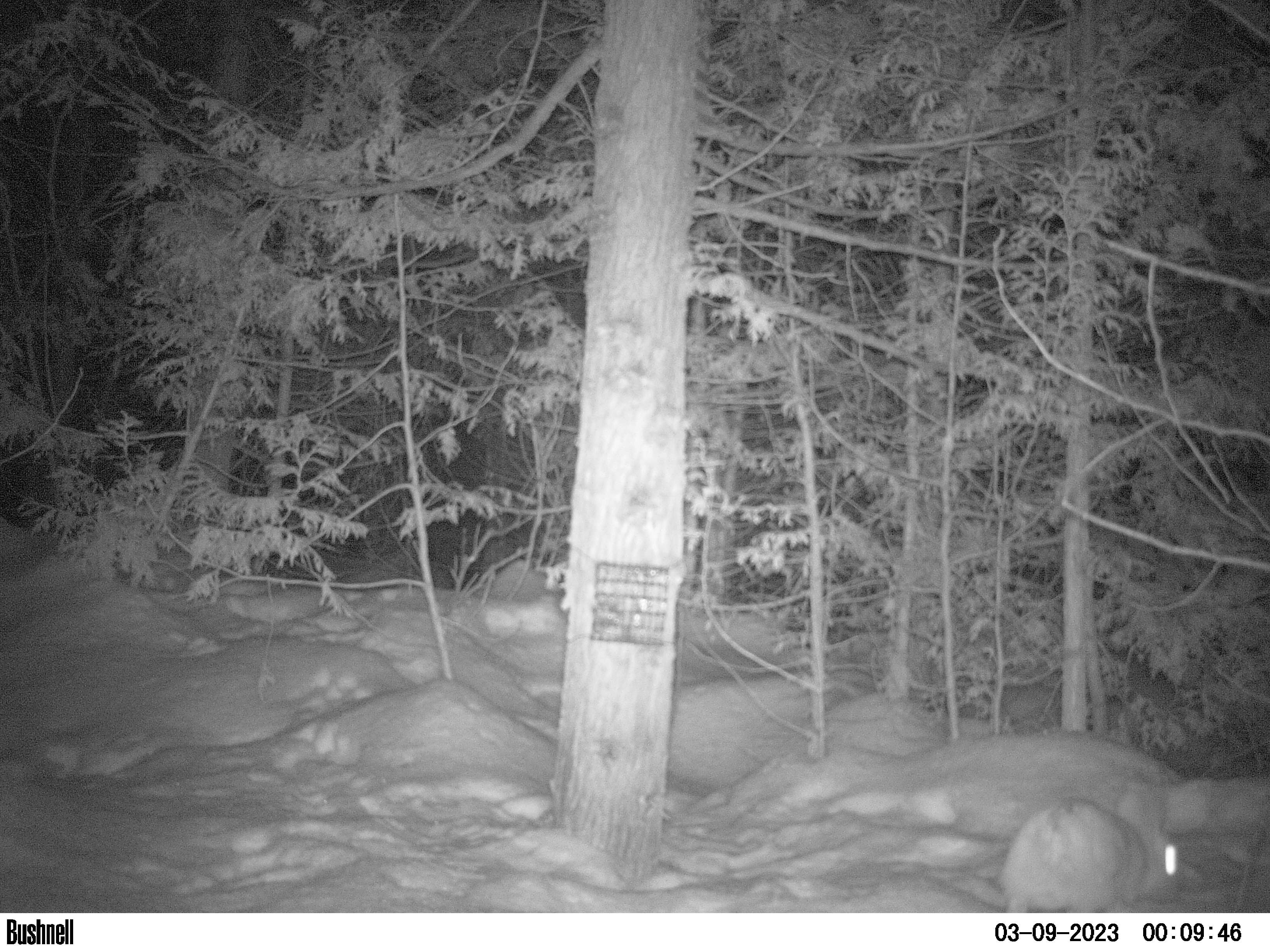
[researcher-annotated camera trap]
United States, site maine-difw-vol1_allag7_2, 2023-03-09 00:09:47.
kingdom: Animalia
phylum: Chordata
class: Mammalia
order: Lagomorpha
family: Leporidae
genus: Lepus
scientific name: Lepus americanus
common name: snowshoe hare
Snowshoe hare (Lepus americanus).